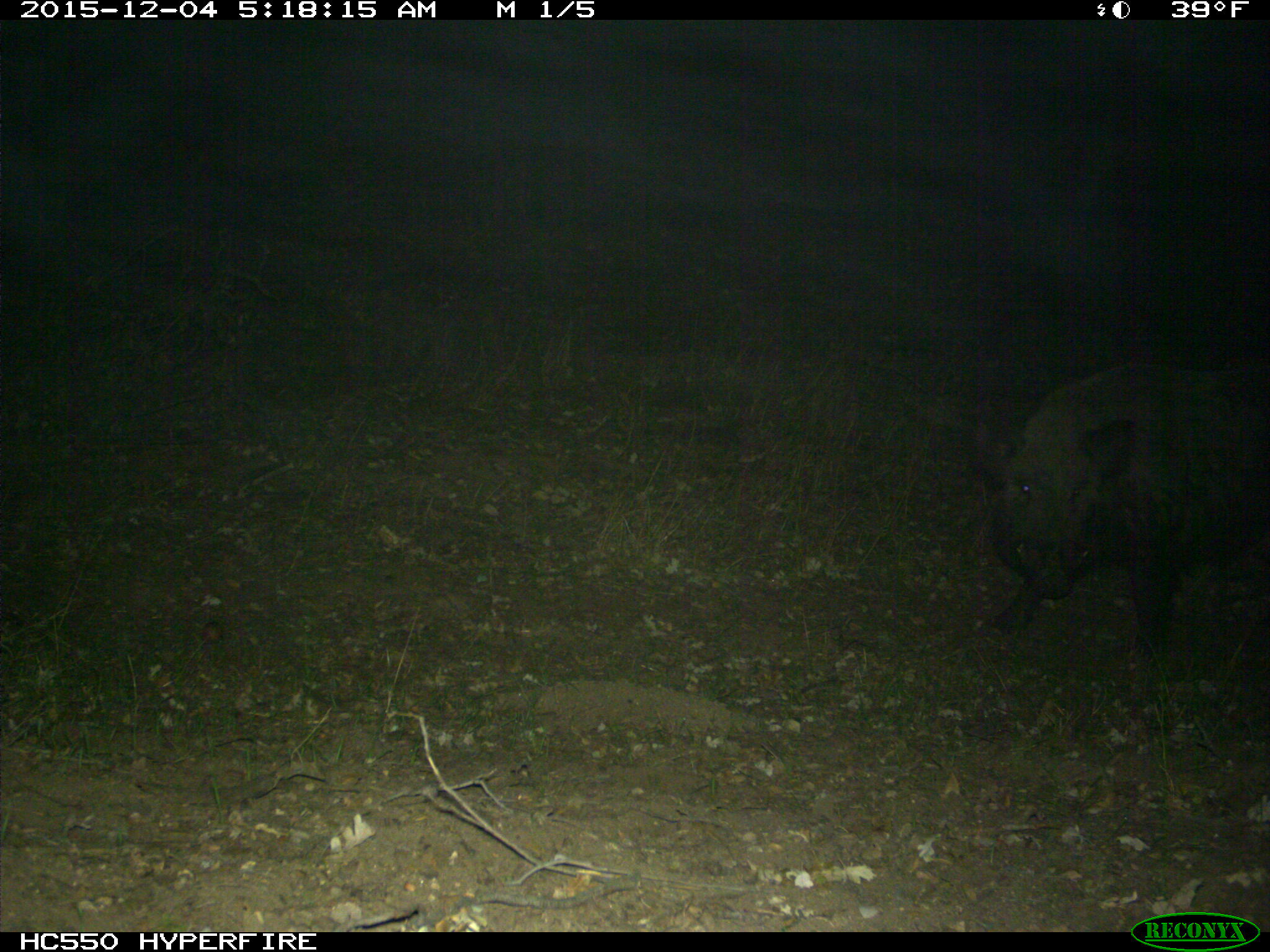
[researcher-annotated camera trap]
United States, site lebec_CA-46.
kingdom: Animalia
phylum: Chordata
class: Mammalia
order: Artiodactyla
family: Suidae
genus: Sus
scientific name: Sus scrofa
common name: wild boar